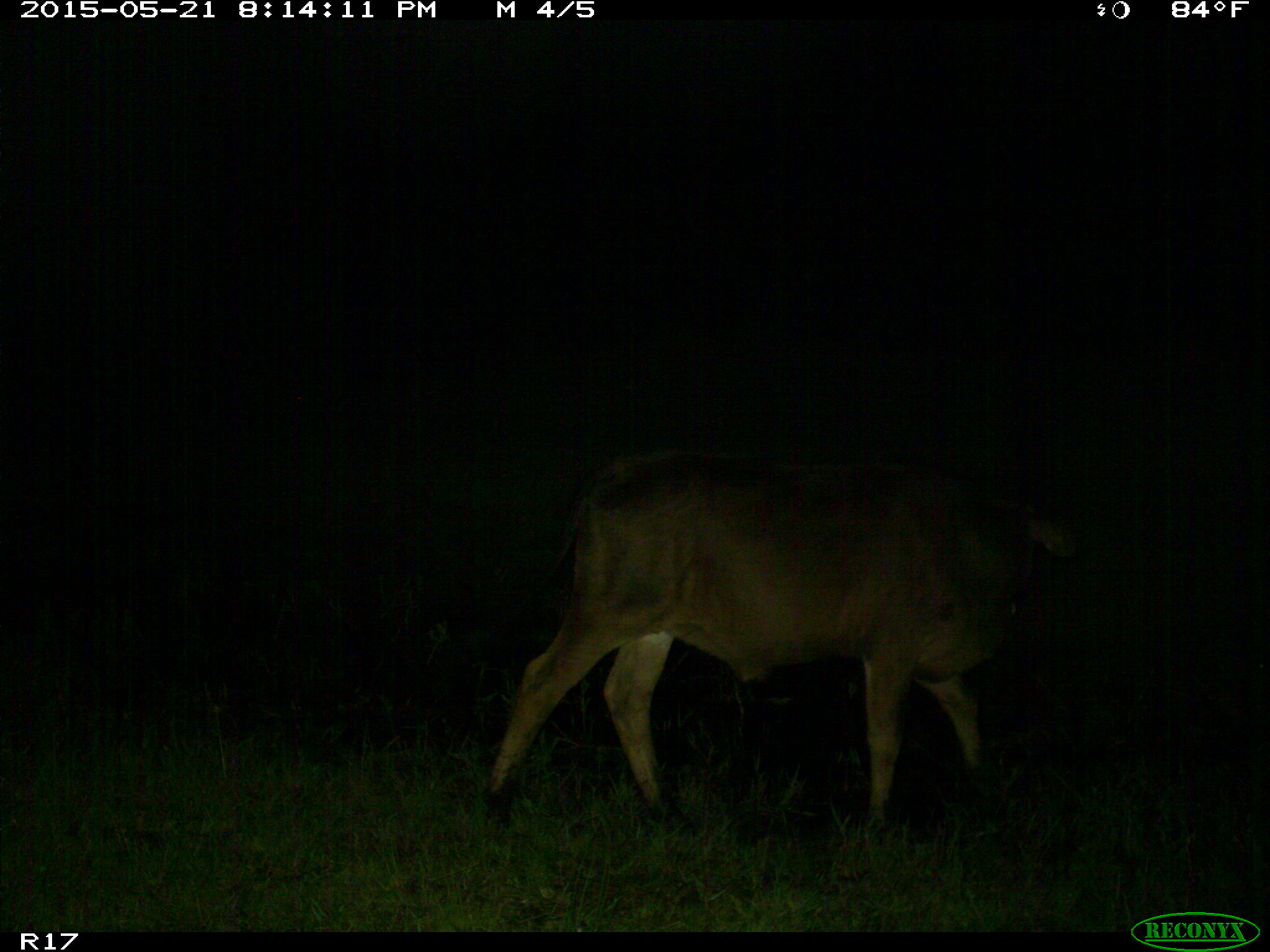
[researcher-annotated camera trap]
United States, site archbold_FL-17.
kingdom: Animalia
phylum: Chordata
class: Mammalia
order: Artiodactyla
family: Bovidae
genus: Bos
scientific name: Bos taurus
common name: domestic cow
Bos taurus (domestic cow).